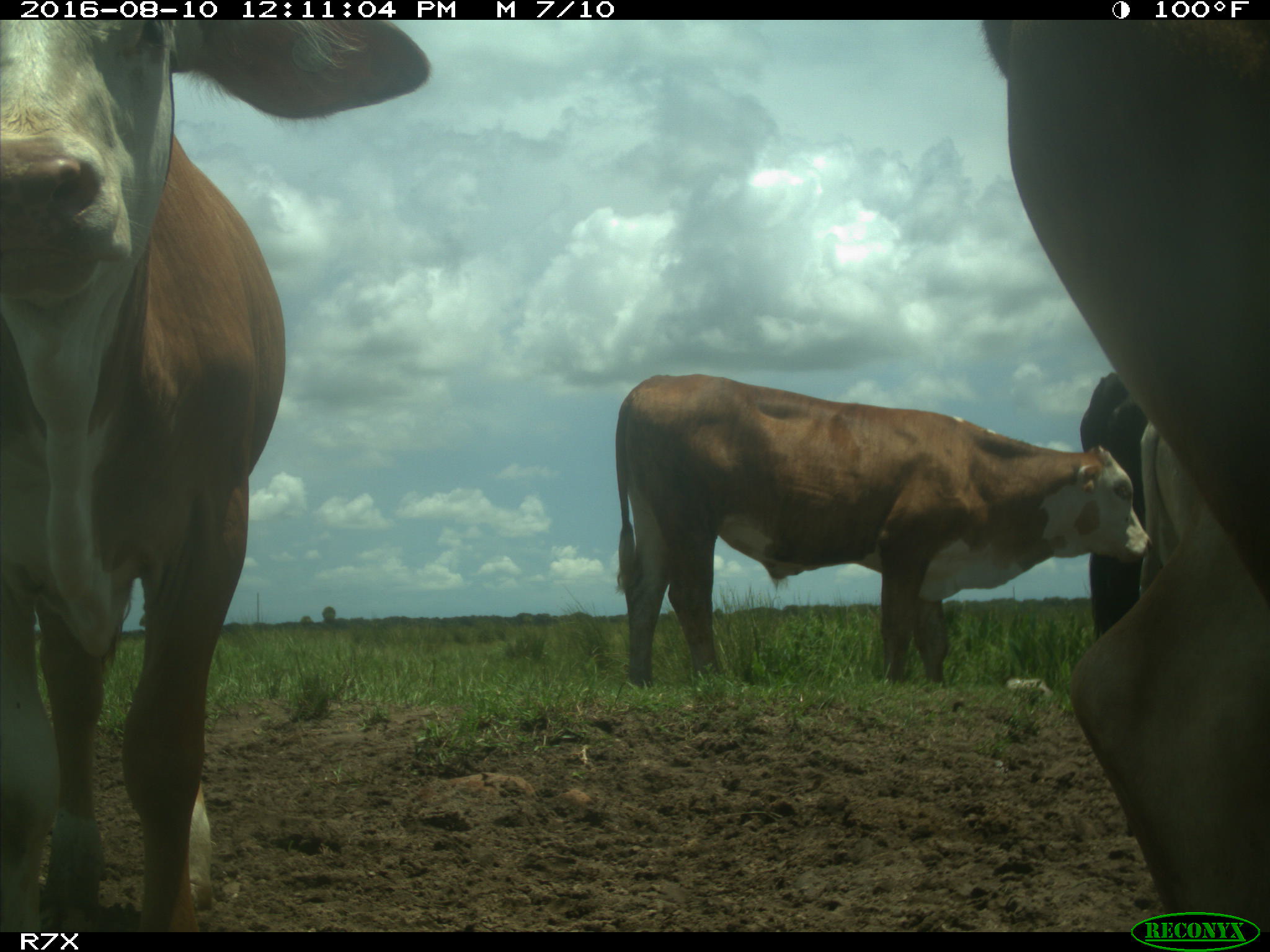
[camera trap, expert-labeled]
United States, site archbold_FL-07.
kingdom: Animalia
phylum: Chordata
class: Mammalia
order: Artiodactyla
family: Bovidae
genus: Bos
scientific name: Bos taurus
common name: domestic cow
Bos taurus (domestic cow).